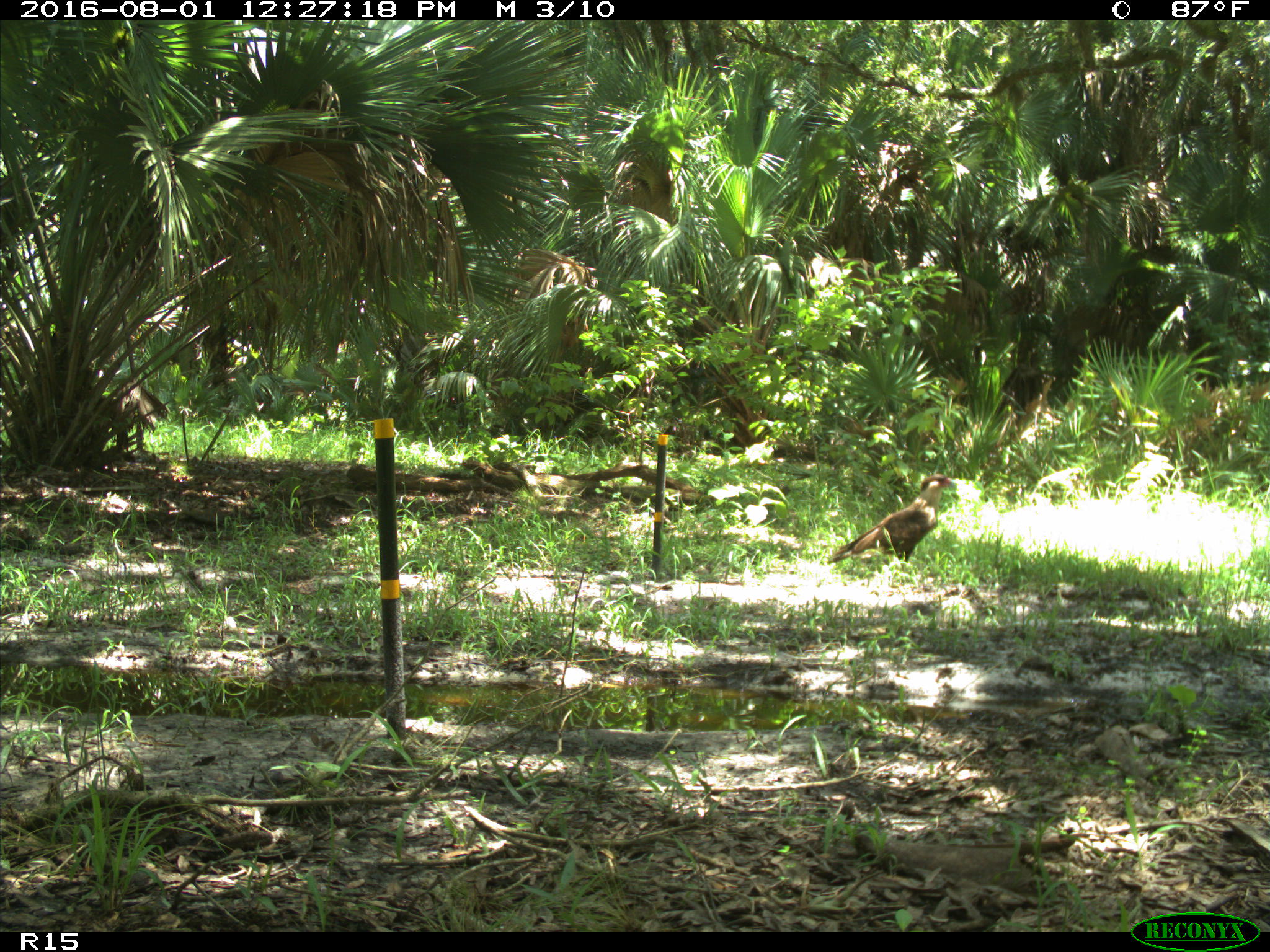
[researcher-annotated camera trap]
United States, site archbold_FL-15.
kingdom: Animalia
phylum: Chordata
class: Aves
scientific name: Aves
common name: birds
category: unidentified bird